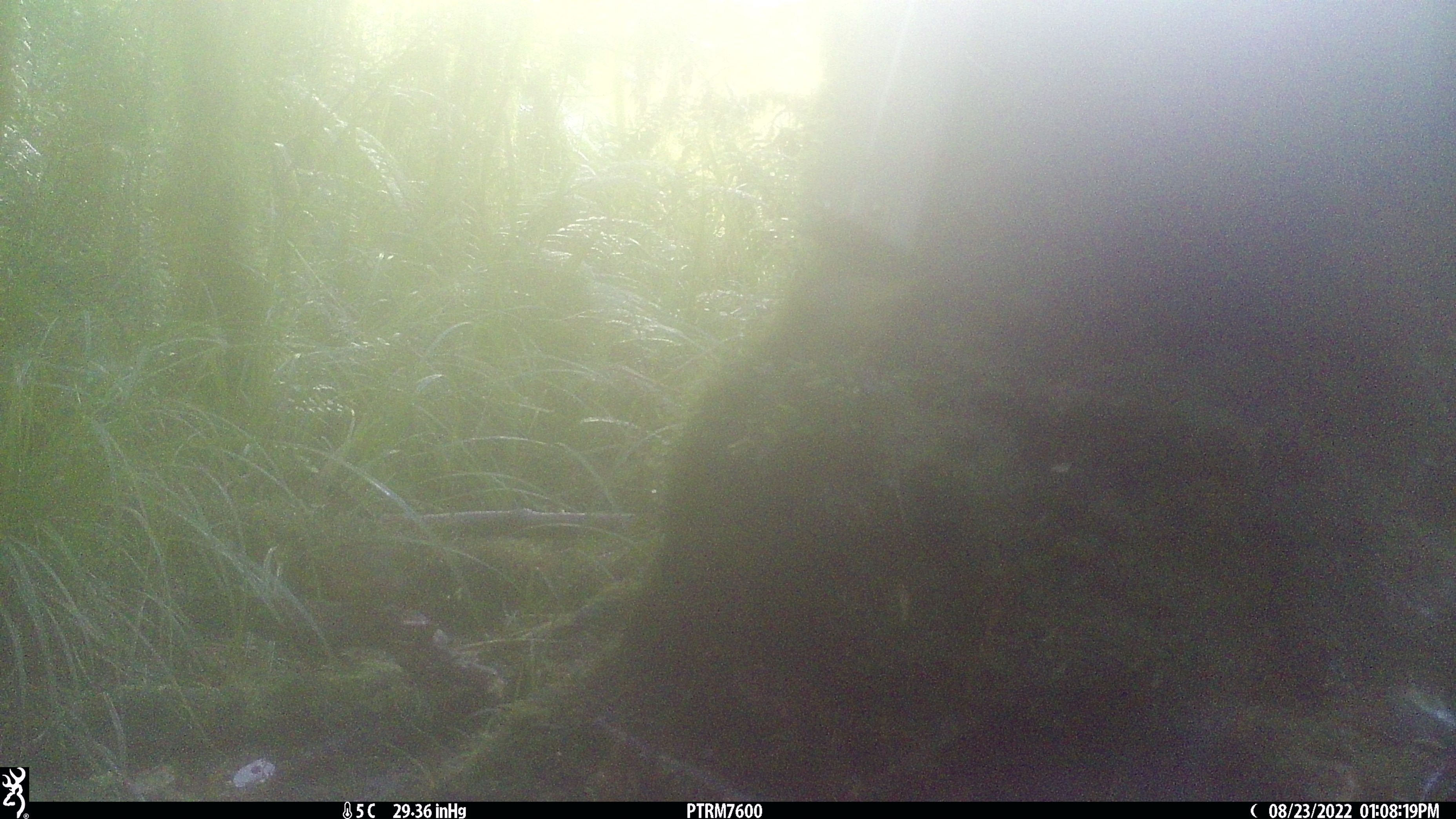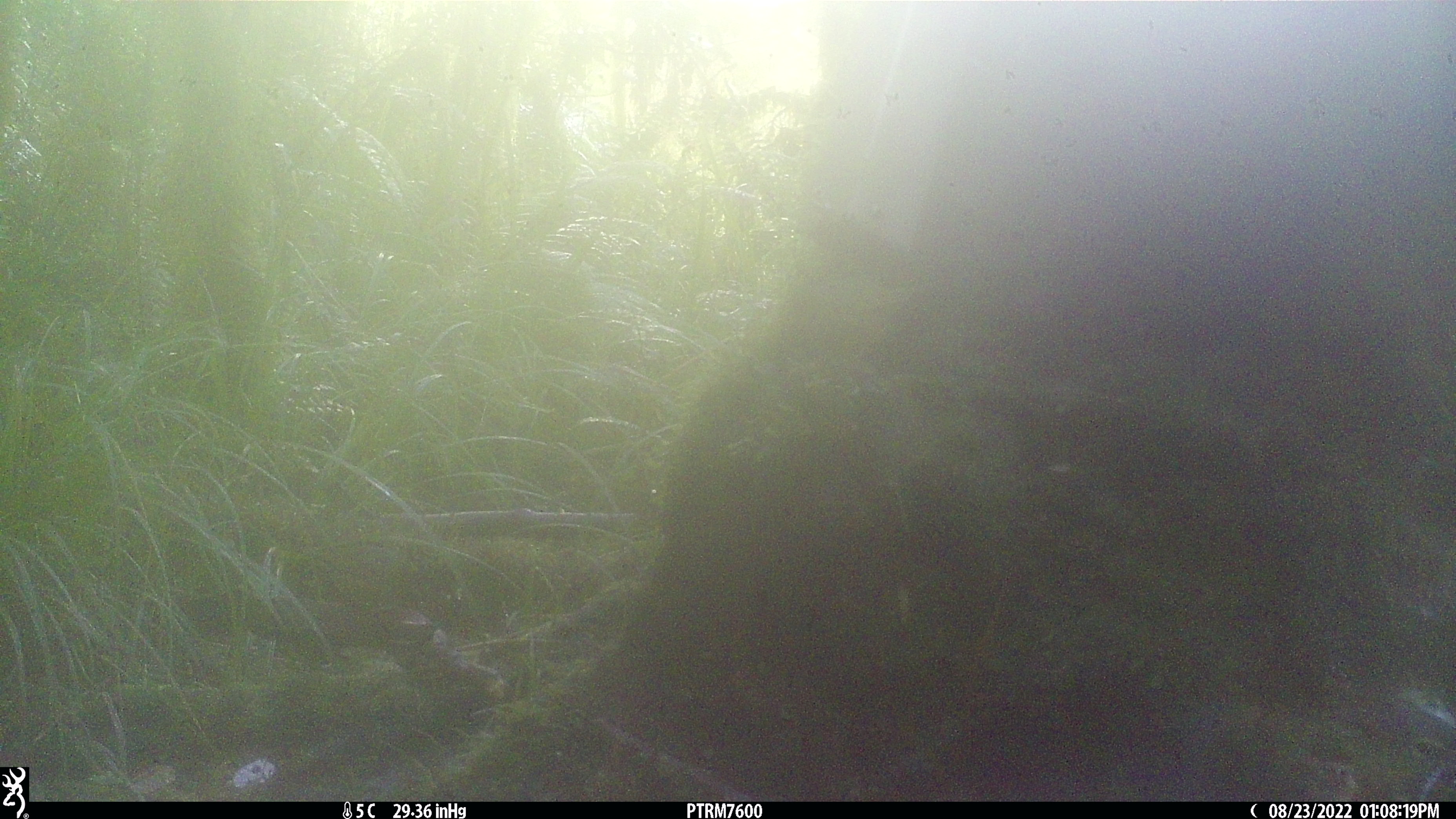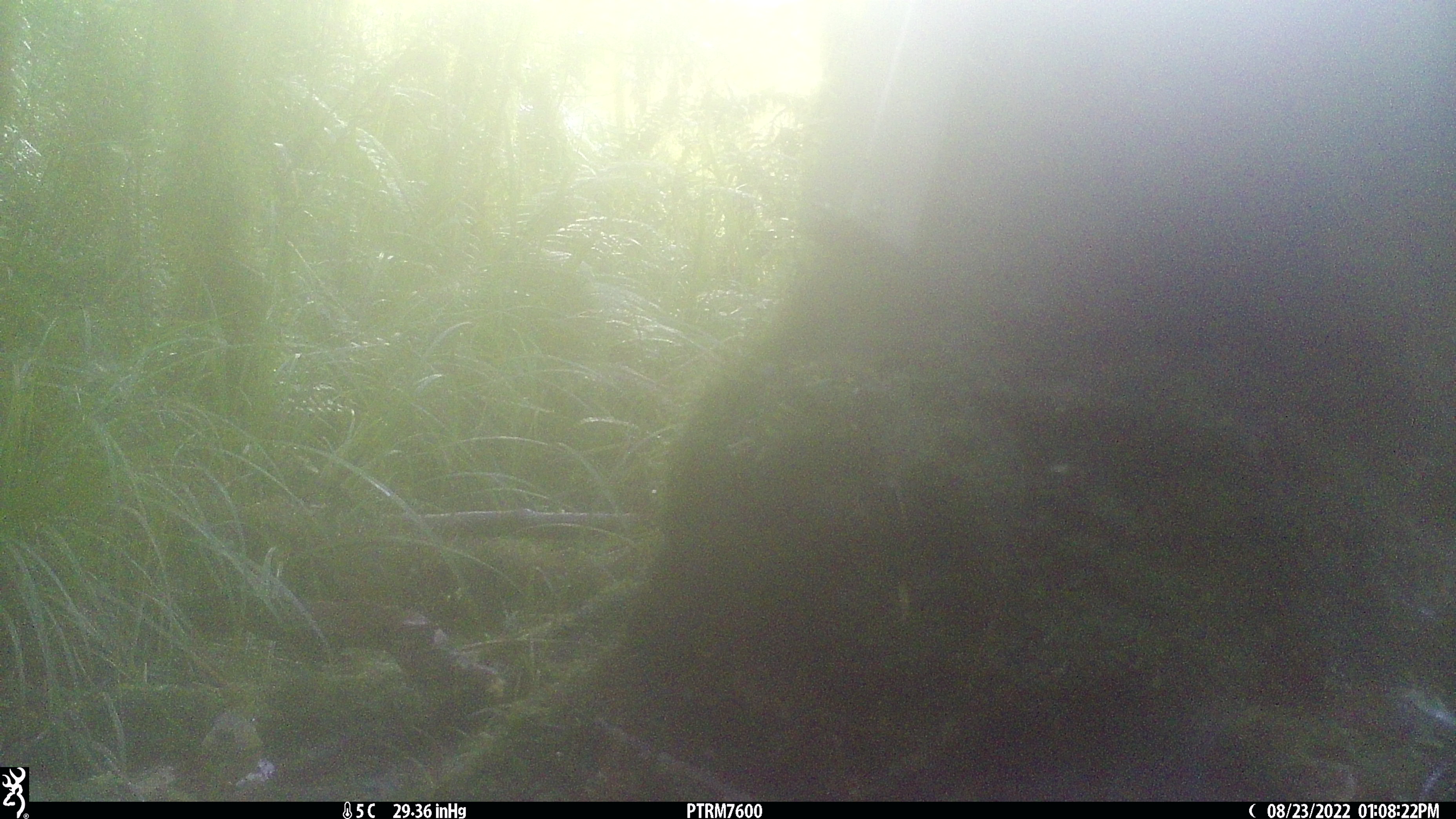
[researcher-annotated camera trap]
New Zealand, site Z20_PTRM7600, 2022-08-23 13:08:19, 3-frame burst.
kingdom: Animalia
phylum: Chordata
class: Aves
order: Passeriformes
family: Zosteropidae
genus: Zosterops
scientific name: Zosterops lateralis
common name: silvereye